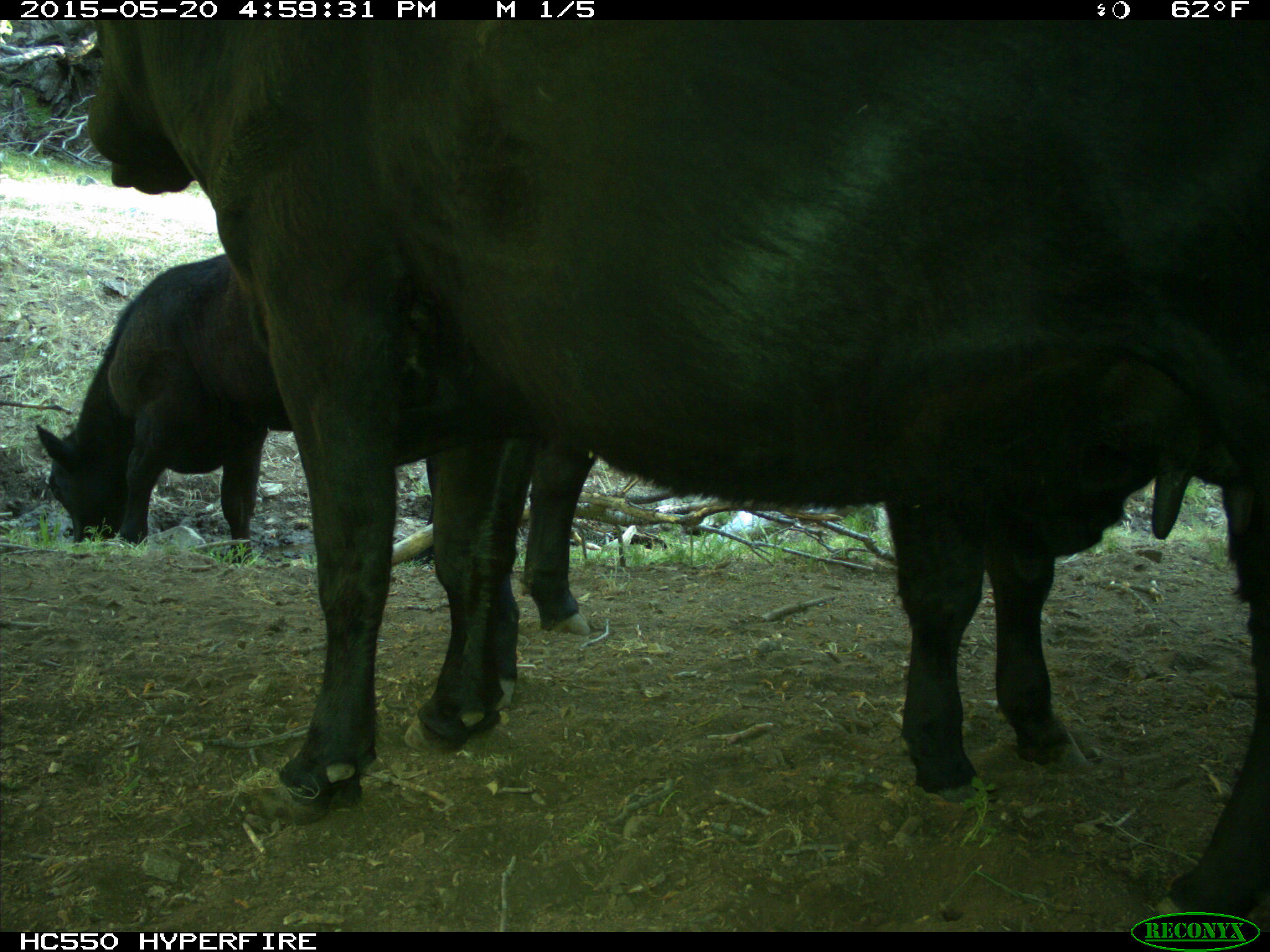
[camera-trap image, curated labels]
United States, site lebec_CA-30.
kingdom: Animalia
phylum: Chordata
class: Mammalia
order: Artiodactyla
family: Bovidae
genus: Bos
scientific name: Bos taurus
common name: domestic cow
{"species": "Bos taurus (domestic cow)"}